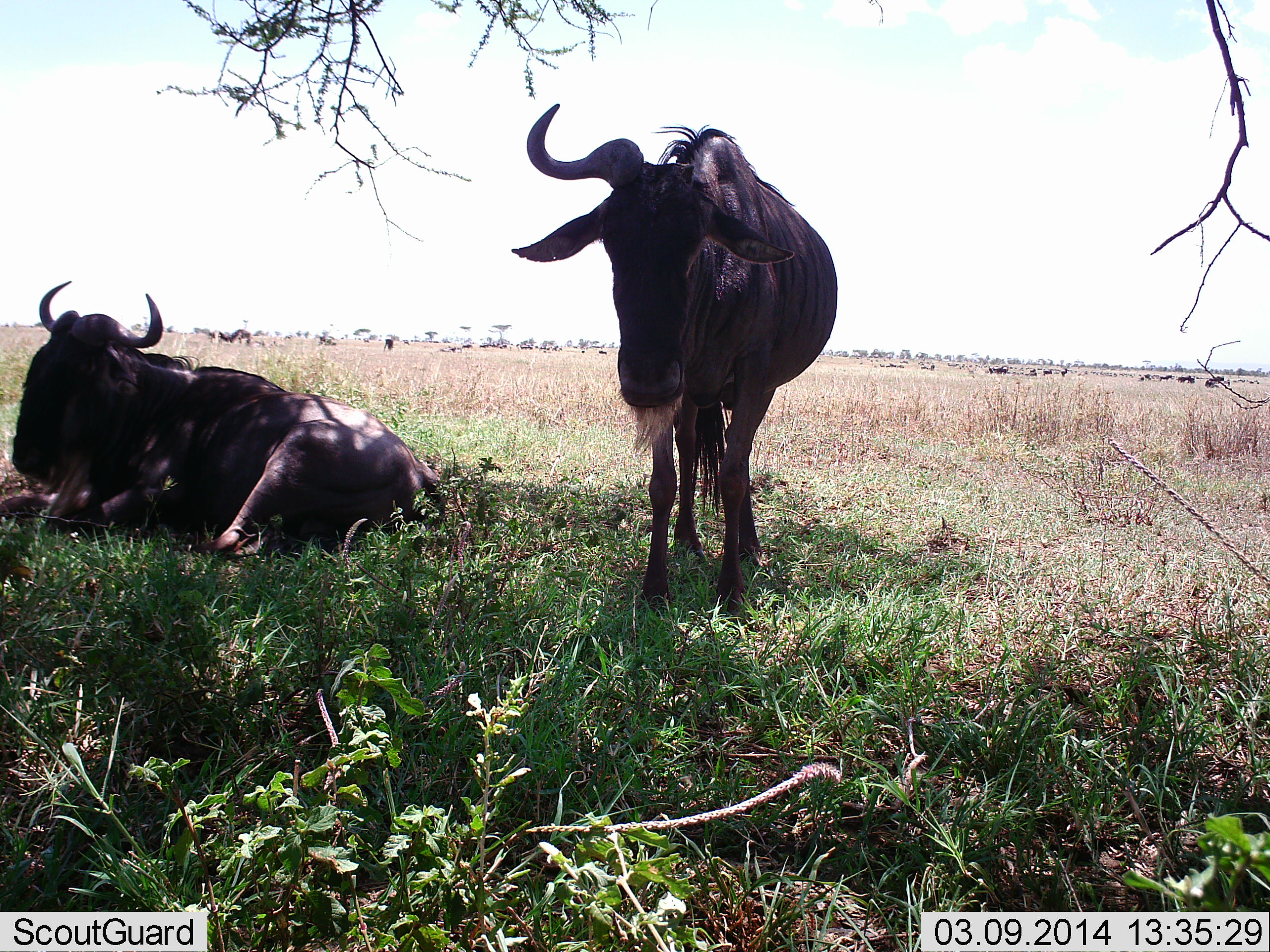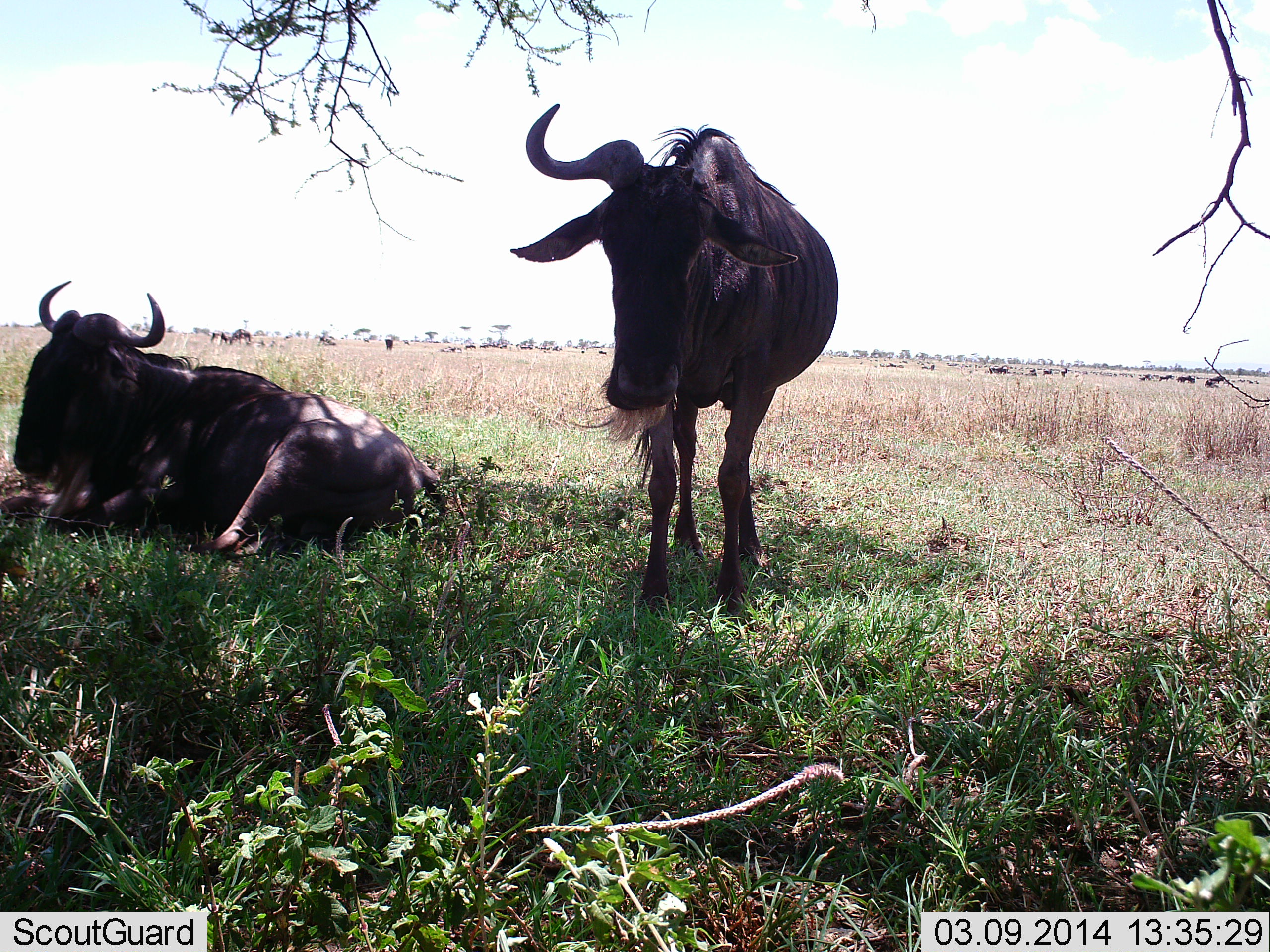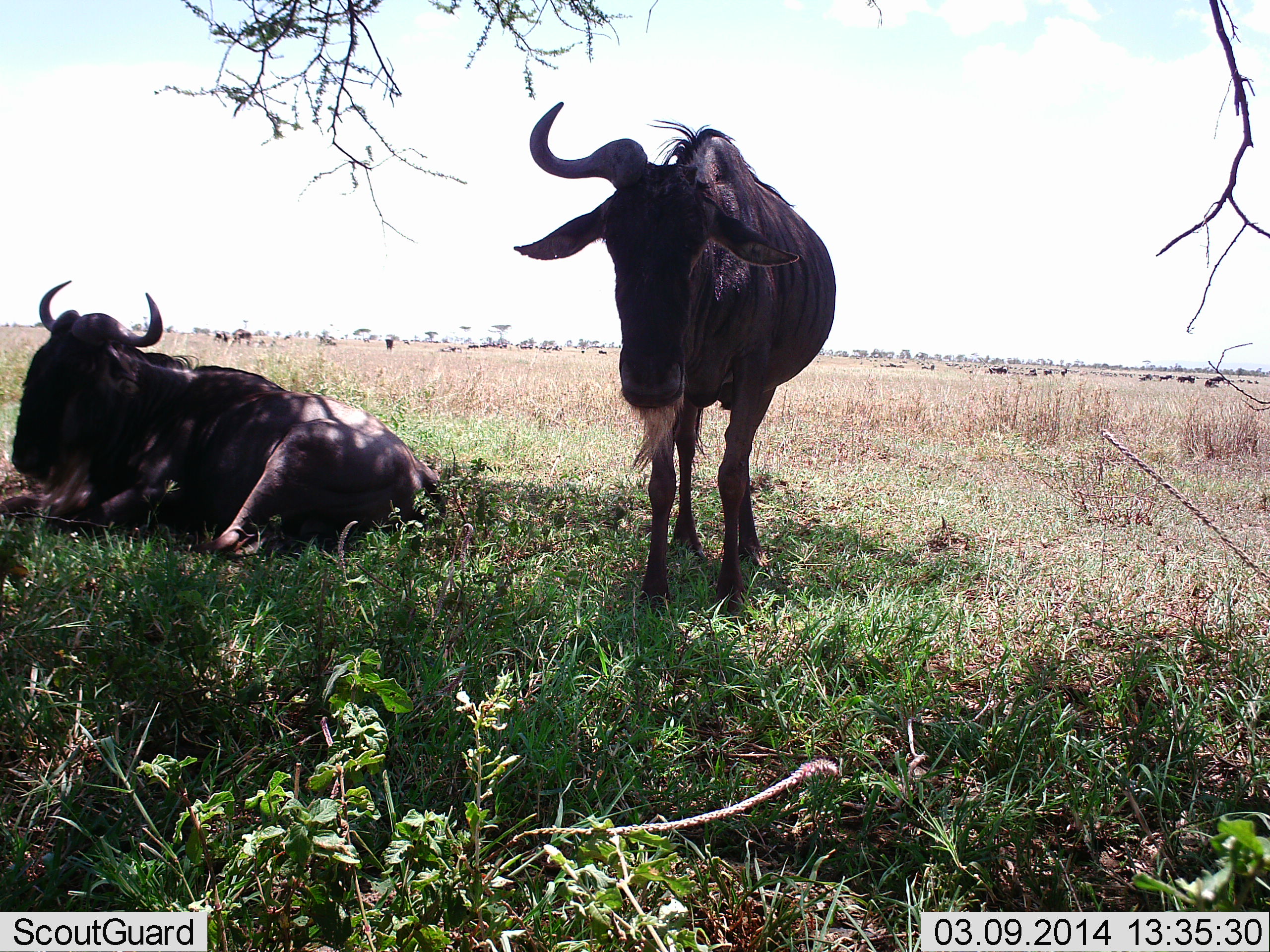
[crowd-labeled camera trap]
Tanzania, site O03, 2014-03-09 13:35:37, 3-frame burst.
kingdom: Animalia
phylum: Chordata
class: Mammalia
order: Artiodactyla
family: Bovidae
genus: Connochaetes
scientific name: Connochaetes taurinus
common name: blue wildebeest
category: wildebeest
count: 2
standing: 90%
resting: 100%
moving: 10%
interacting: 0%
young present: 0%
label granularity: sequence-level